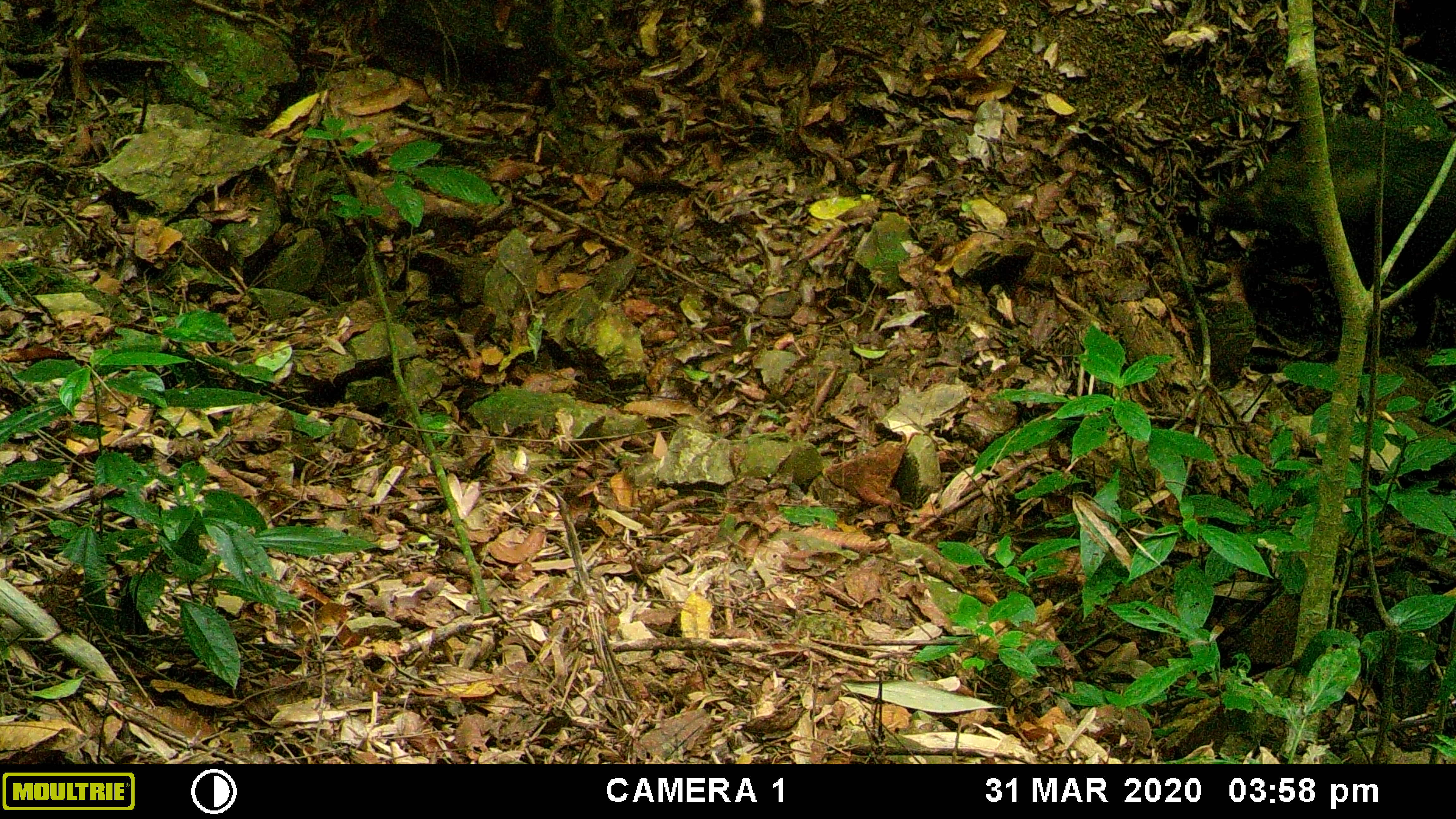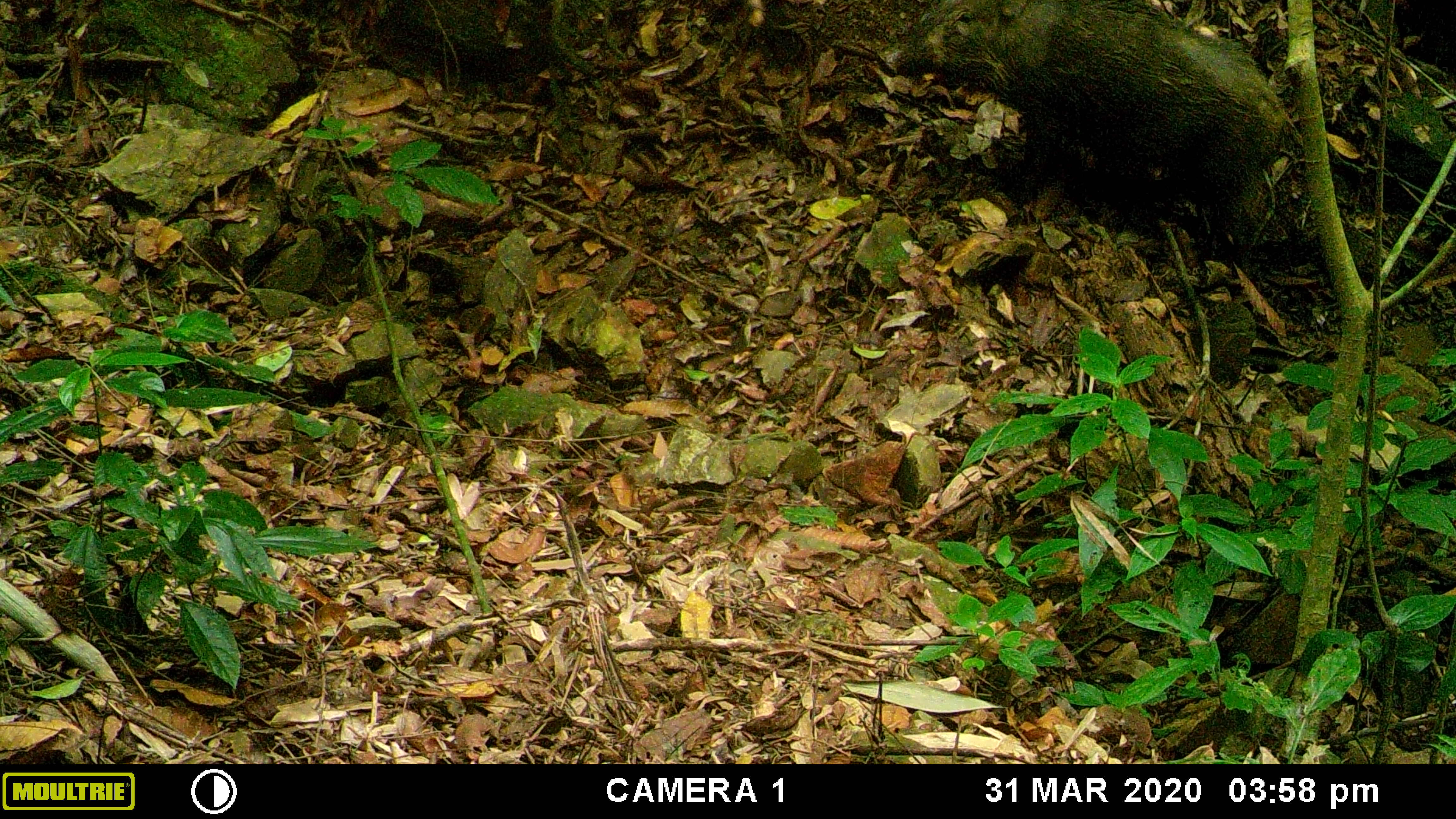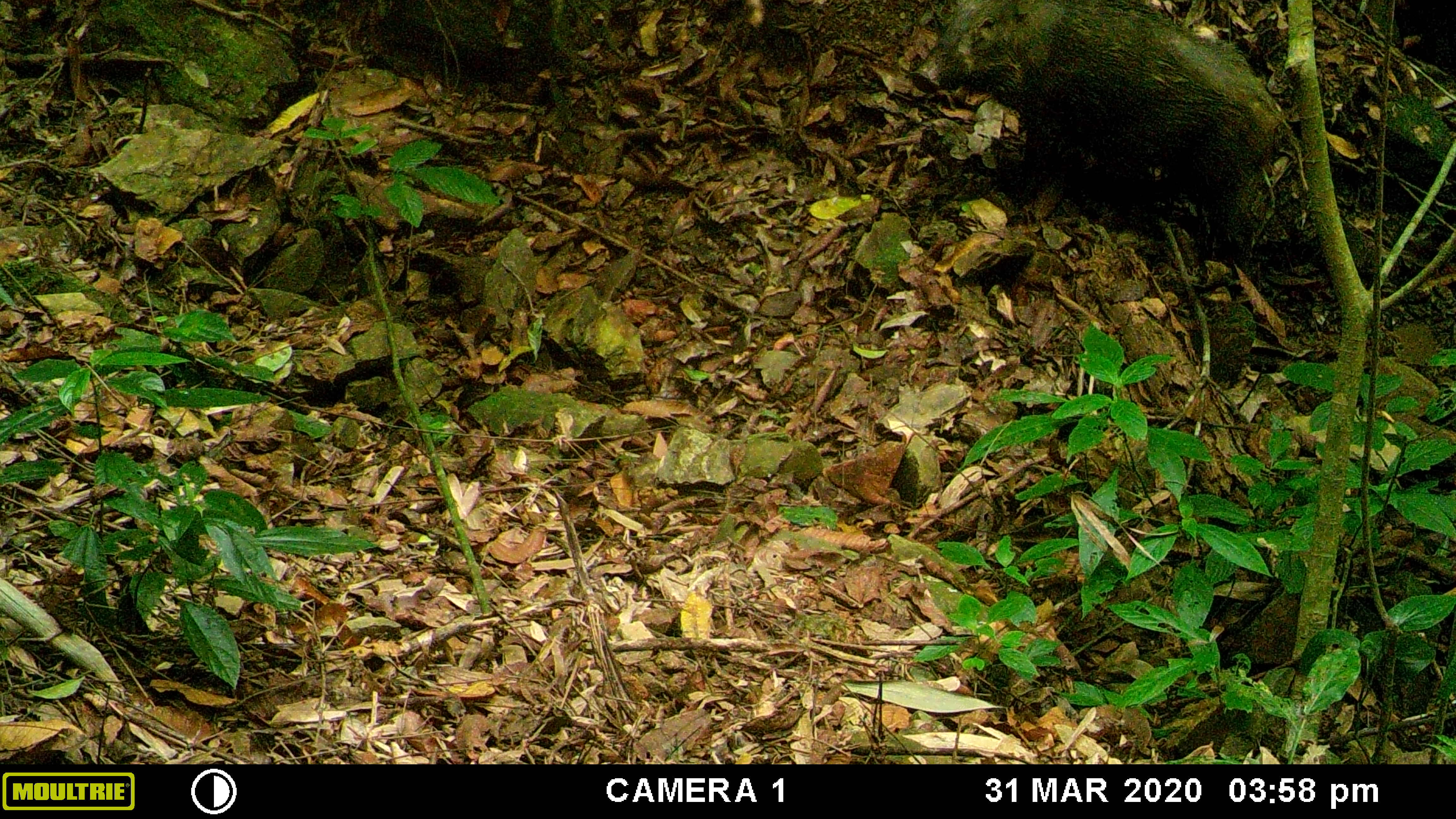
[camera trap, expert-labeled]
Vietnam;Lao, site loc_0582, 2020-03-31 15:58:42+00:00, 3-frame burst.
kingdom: Animalia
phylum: Chordata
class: Mammalia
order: Artiodactyla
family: Suidae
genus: Sus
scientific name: Sus scrofa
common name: eurasian wild pig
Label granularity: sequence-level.